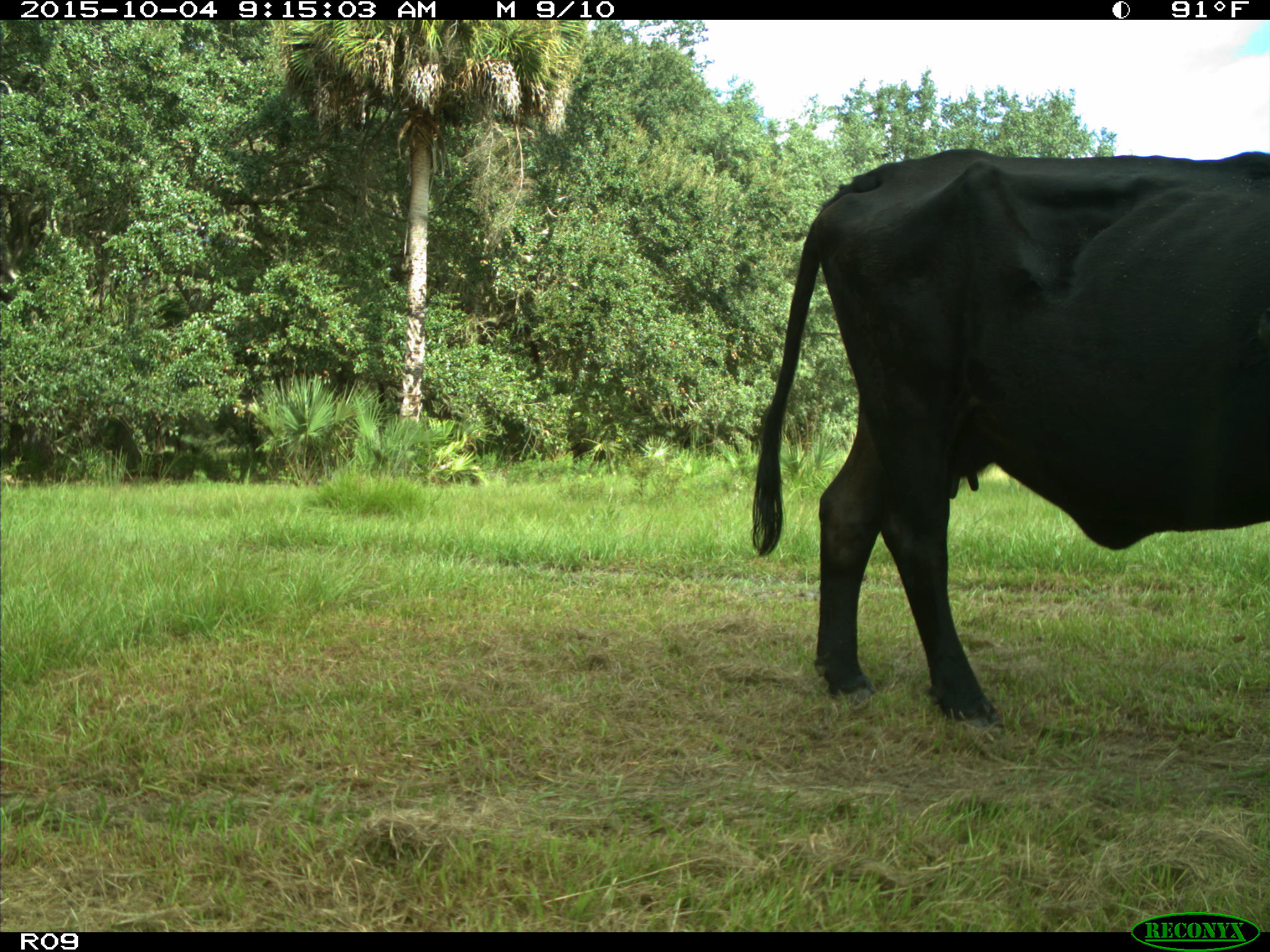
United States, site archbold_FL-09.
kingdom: Animalia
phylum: Chordata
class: Mammalia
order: Artiodactyla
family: Bovidae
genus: Bos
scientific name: Bos taurus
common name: domestic cow